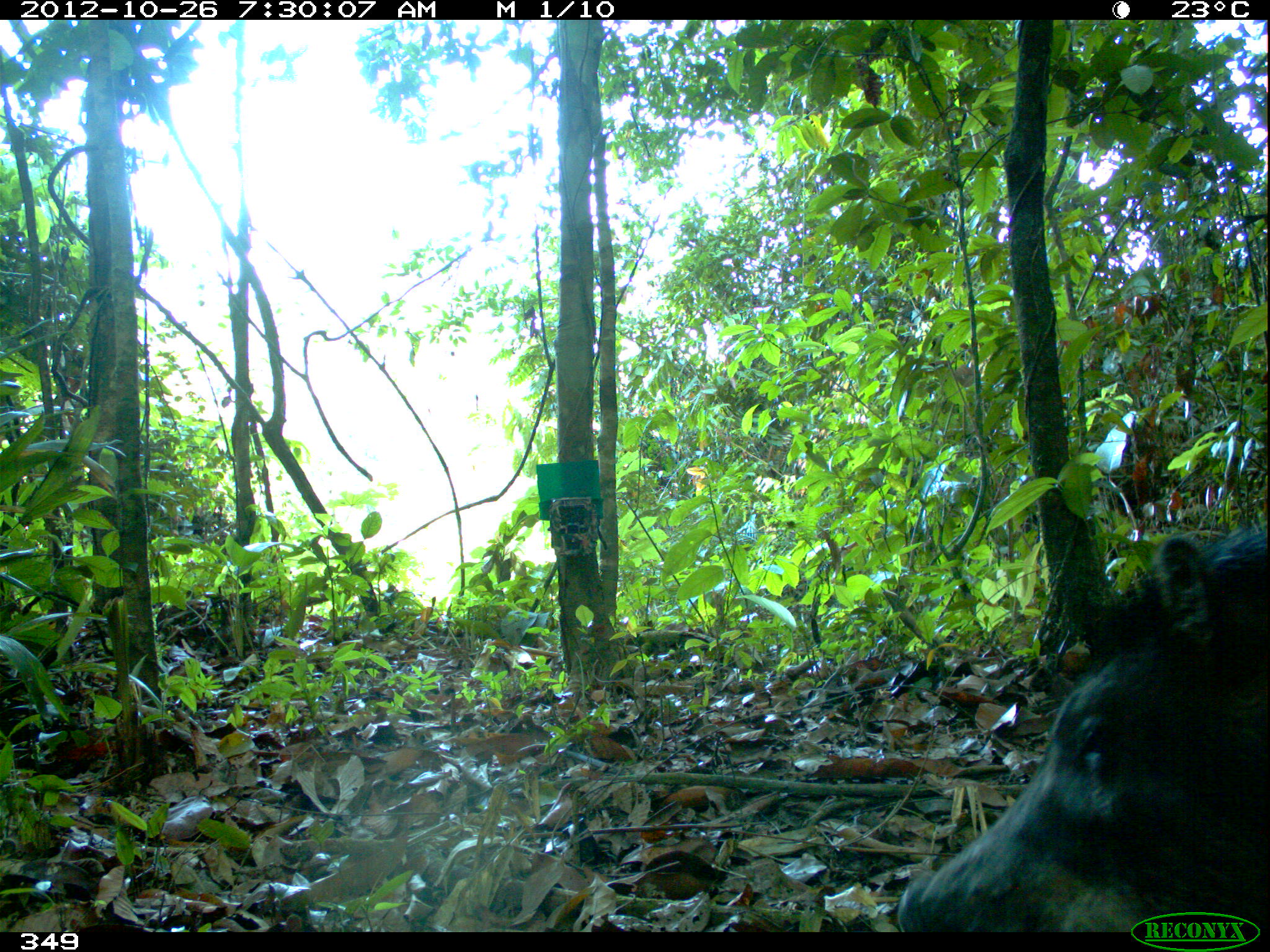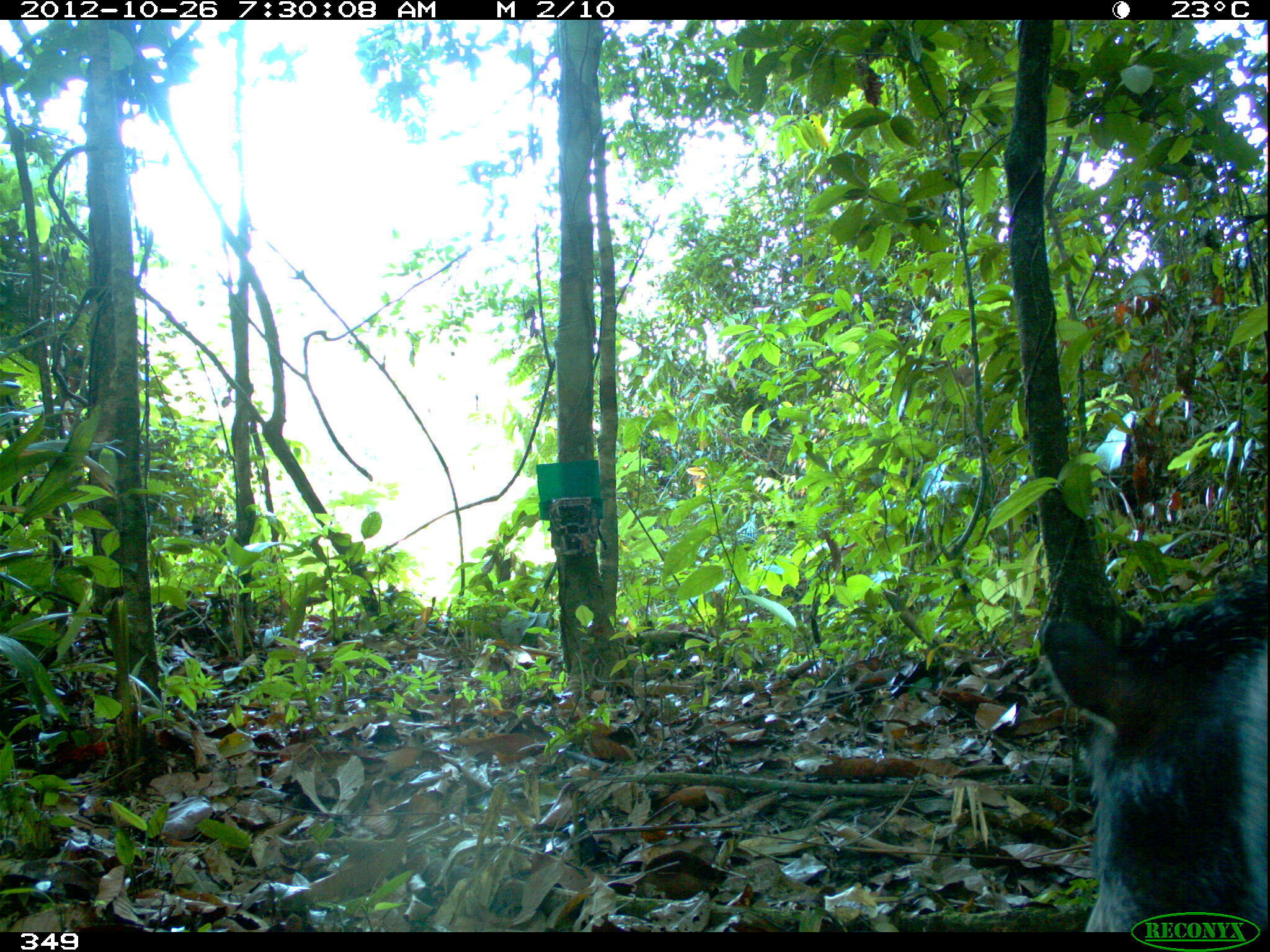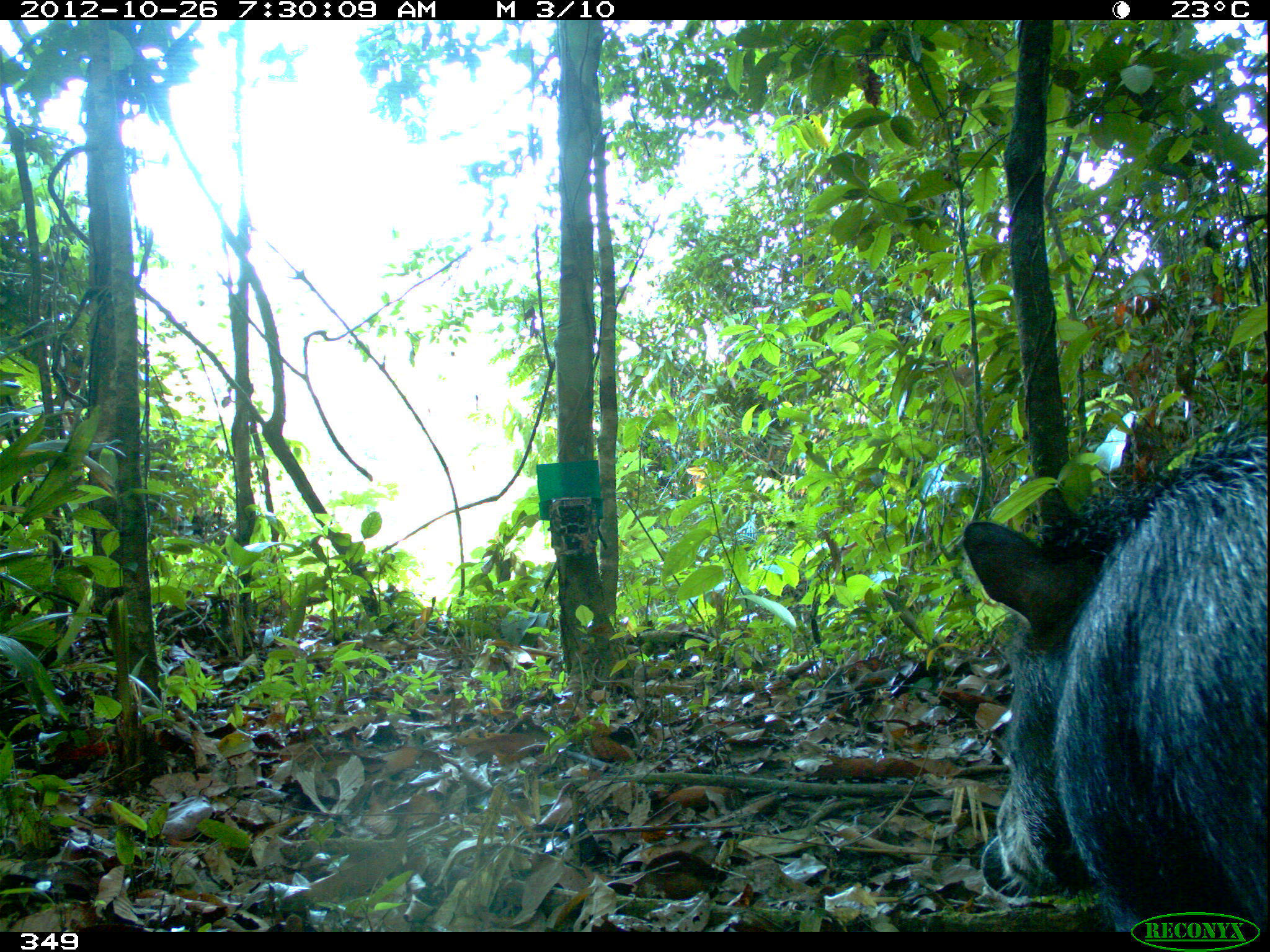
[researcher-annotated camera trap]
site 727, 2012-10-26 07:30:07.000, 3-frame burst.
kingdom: Animalia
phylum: Chordata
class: Mammalia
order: Artiodactyla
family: Tayassuidae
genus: Tayassu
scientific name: Tayassu pecari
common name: white-lipped peccary